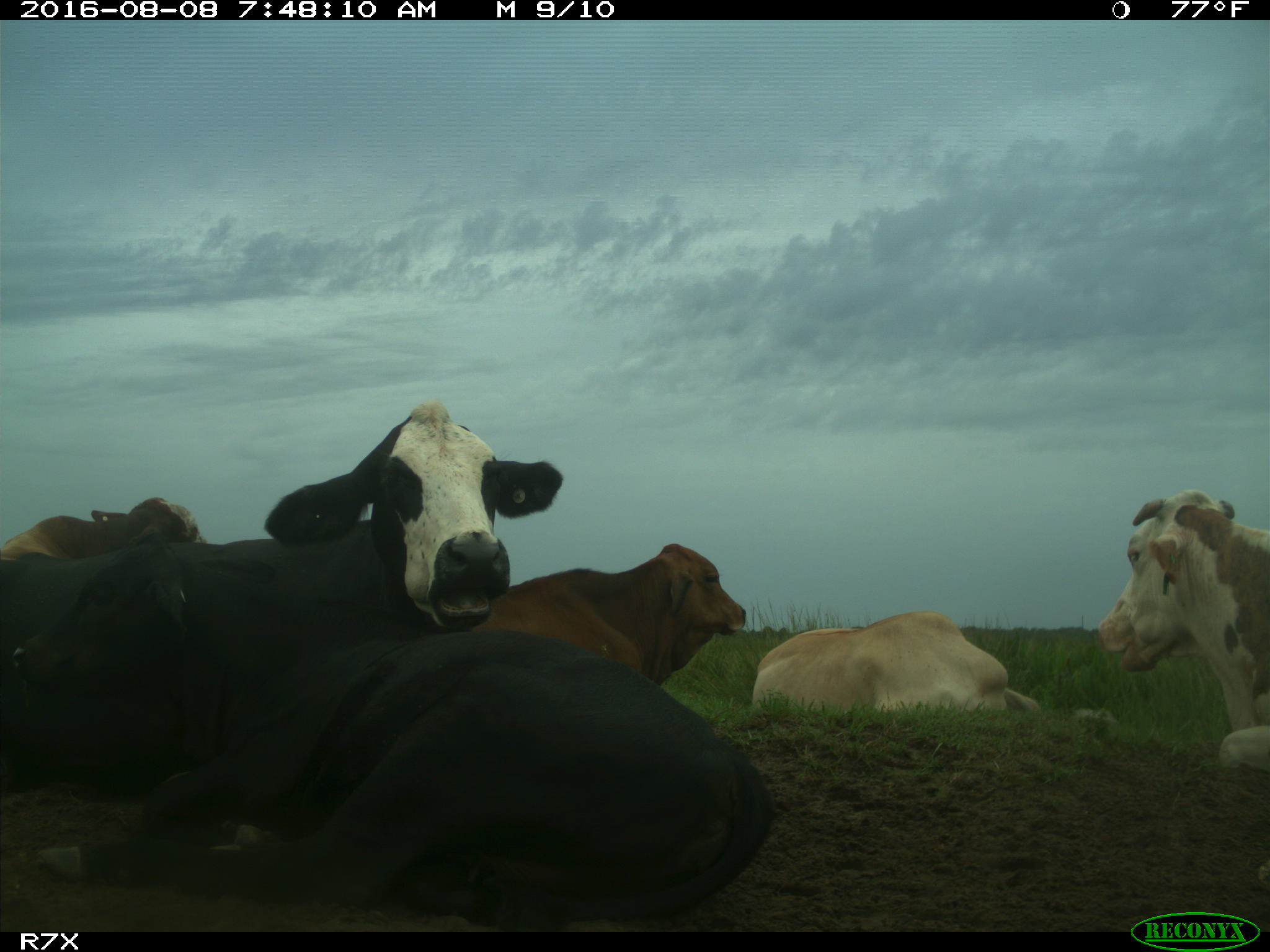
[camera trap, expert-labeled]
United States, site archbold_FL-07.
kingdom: Animalia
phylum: Chordata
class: Mammalia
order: Artiodactyla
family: Bovidae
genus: Bos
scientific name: Bos taurus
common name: domestic cow